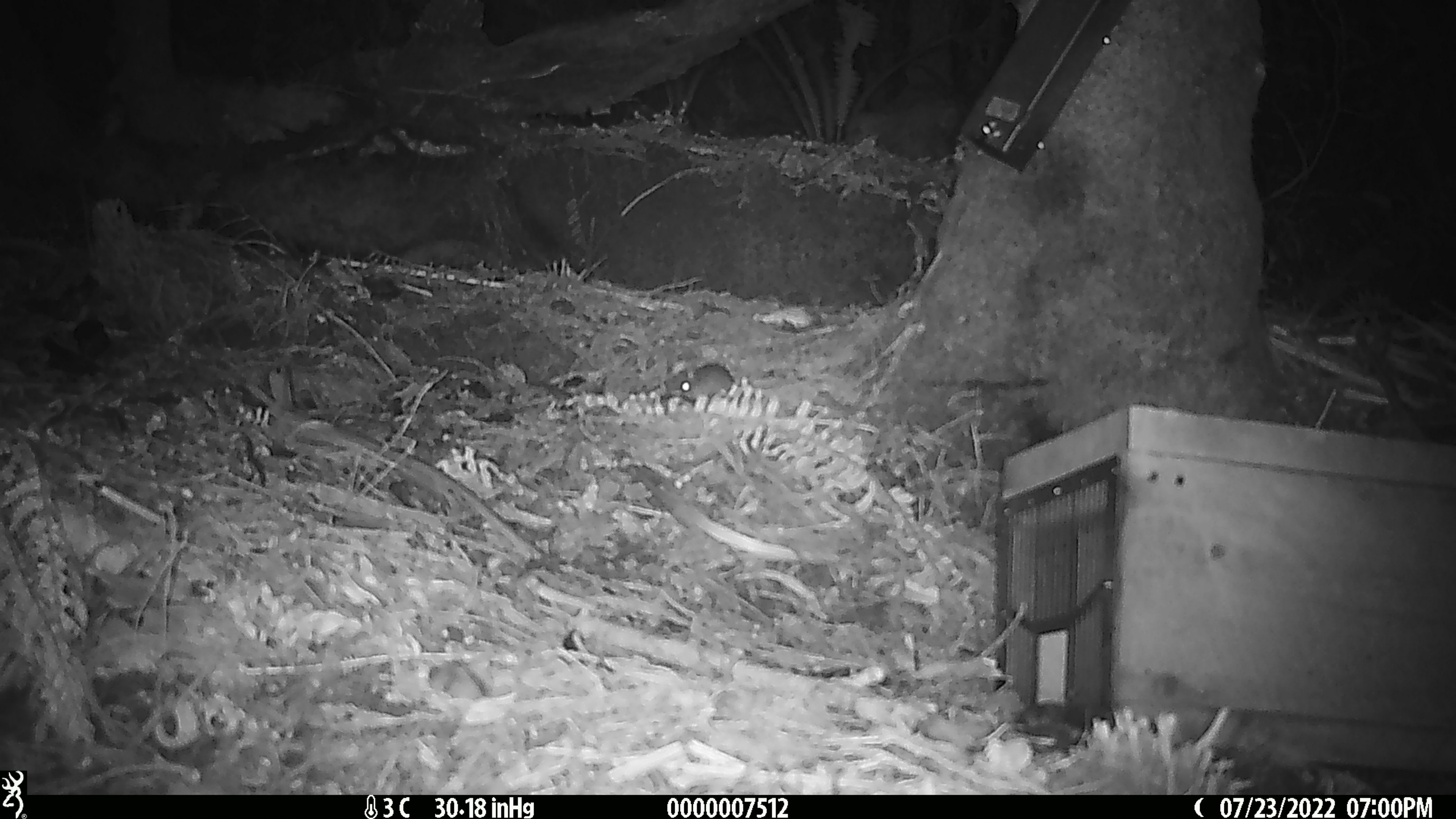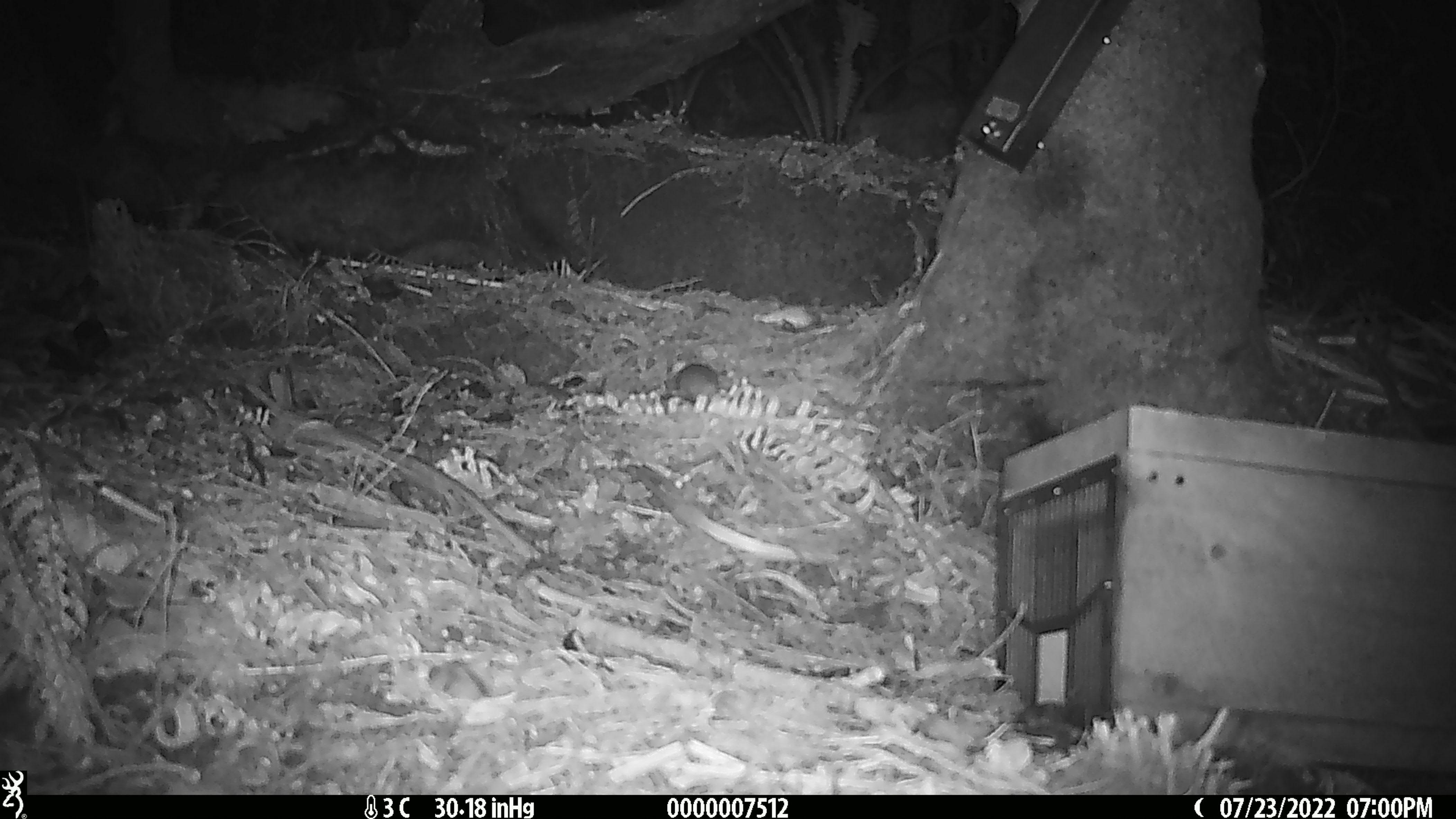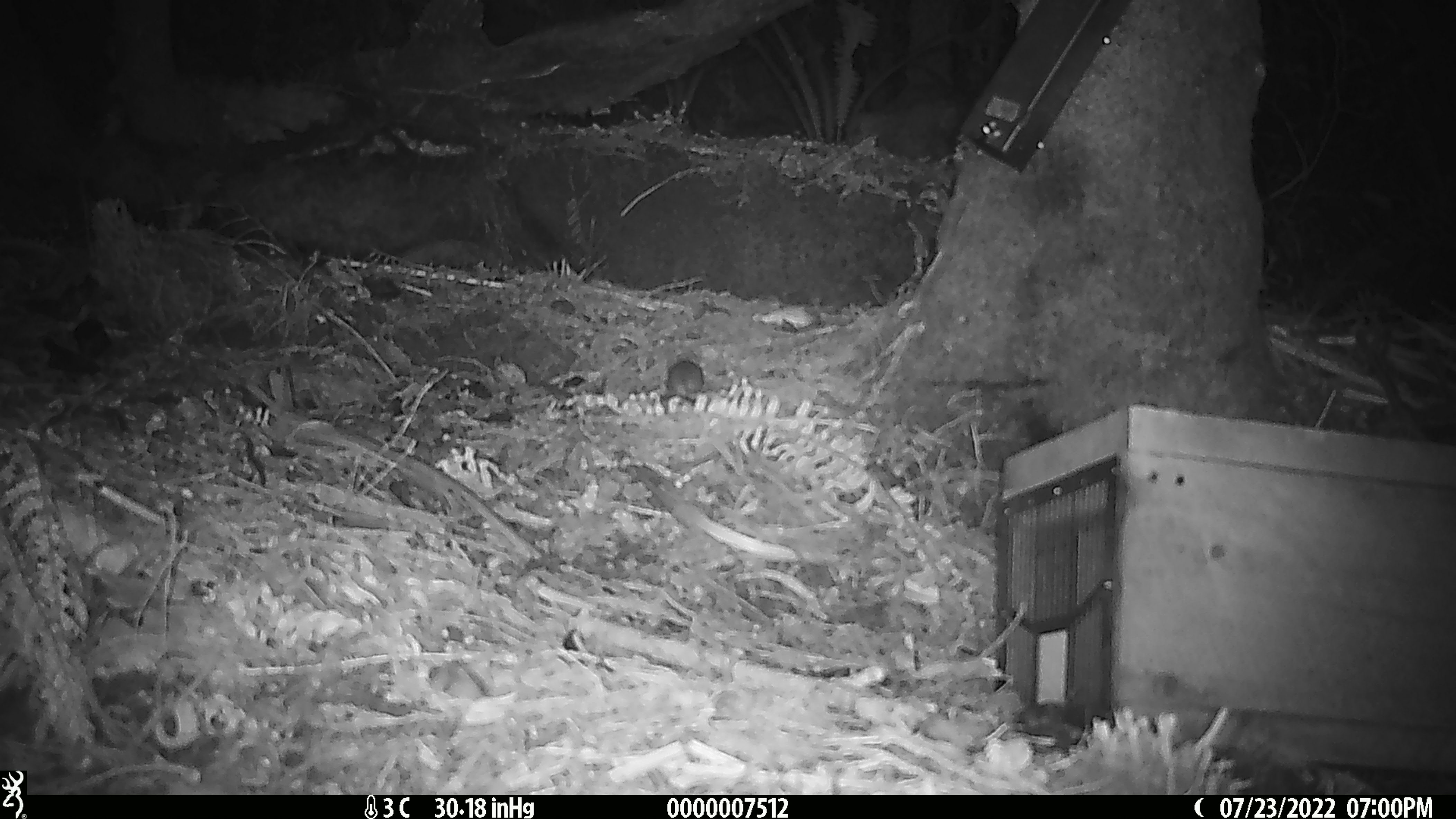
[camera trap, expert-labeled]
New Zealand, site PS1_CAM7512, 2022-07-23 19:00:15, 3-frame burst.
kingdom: Animalia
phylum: Chordata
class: Mammalia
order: Rodentia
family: Muridae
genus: Mus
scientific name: Mus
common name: mouse